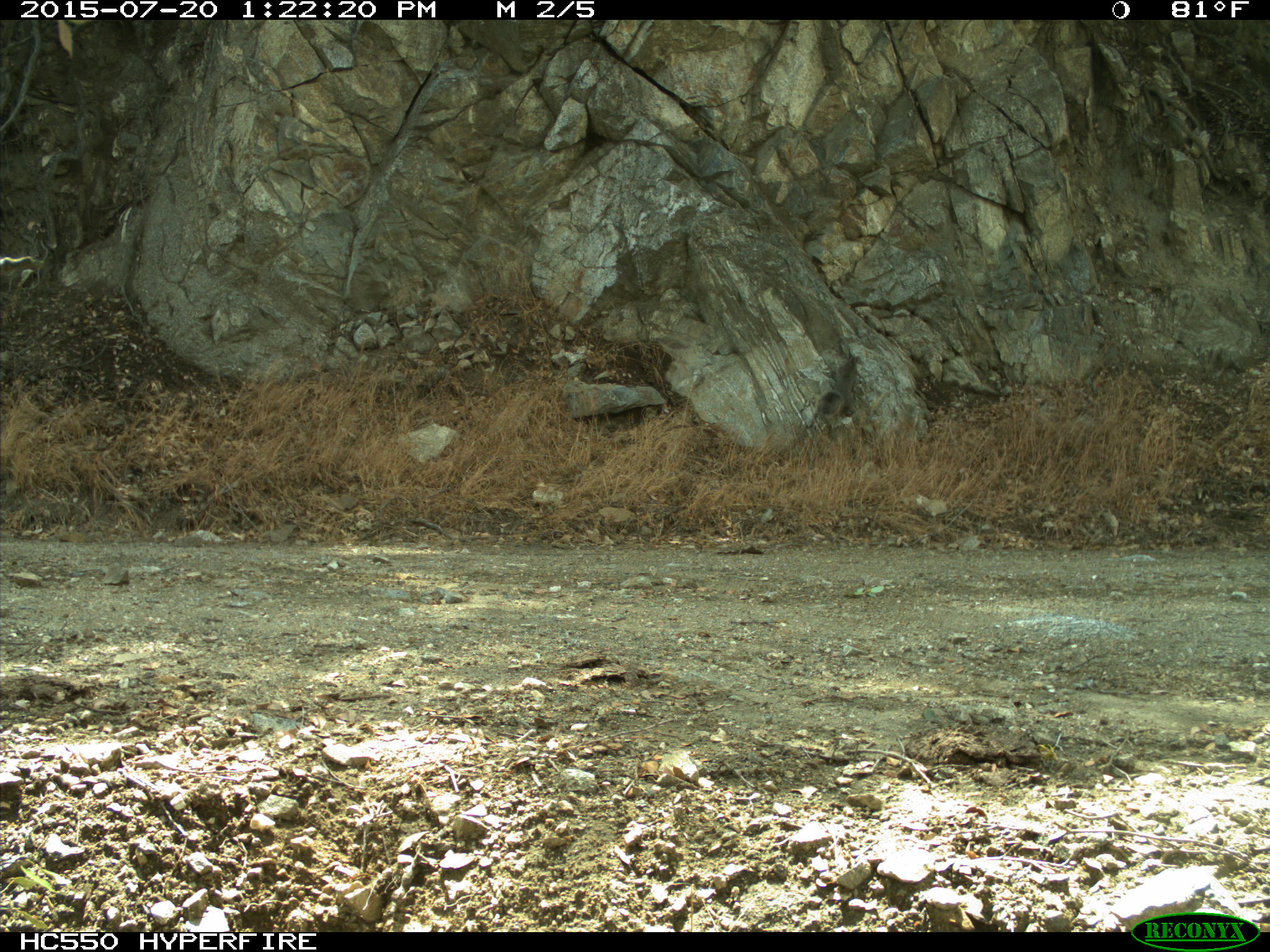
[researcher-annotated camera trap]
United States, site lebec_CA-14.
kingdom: Animalia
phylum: Chordata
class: Mammalia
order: Rodentia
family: Sciuridae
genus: Sciurus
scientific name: Sciurus carolinensis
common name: eastern gray squirrel